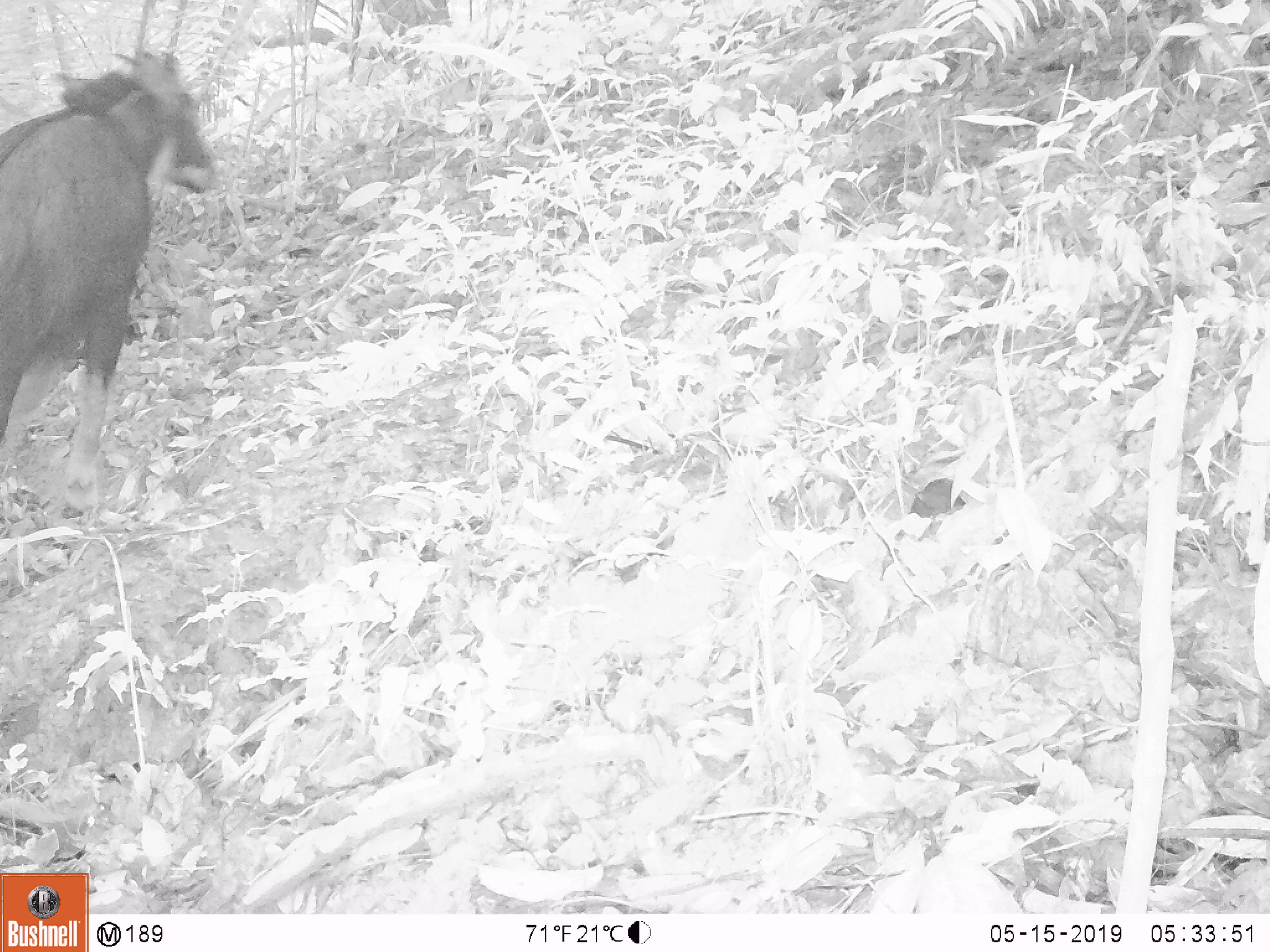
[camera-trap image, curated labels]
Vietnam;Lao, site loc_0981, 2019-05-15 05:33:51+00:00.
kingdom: Animalia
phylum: Chordata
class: Mammalia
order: Artiodactyla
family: Bovidae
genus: Capricornis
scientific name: Capricornis sumatraensis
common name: chinese serow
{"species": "chinese serow (Capricornis sumatraensis)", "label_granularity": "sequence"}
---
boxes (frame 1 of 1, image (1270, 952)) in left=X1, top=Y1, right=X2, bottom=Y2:
chinese serow: left=0, top=44, right=220, bottom=518